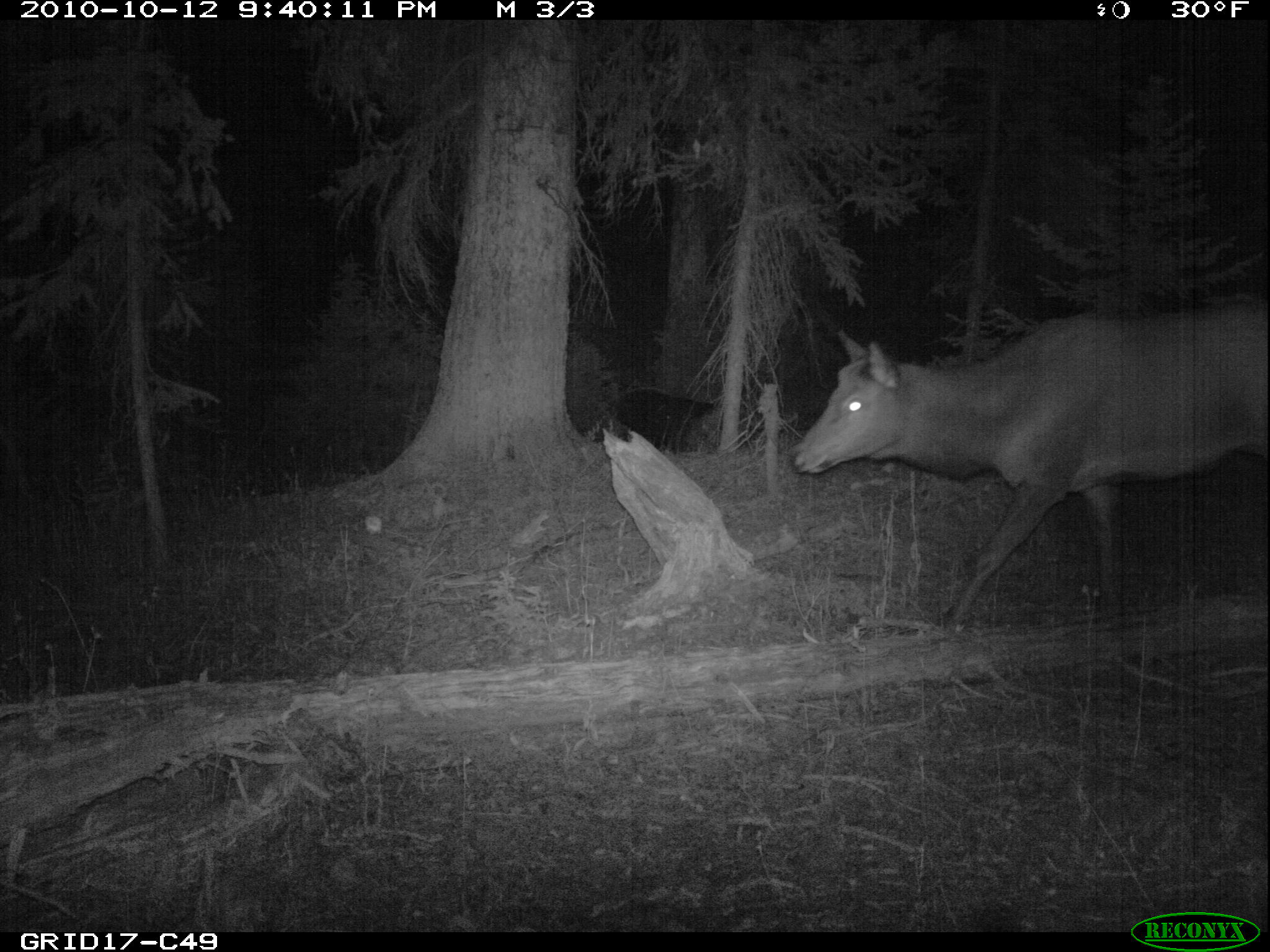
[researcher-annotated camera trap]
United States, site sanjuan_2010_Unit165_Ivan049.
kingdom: Animalia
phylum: Chordata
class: Mammalia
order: Artiodactyla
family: Cervidae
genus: Cervus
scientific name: Cervus elaphus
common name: red deer